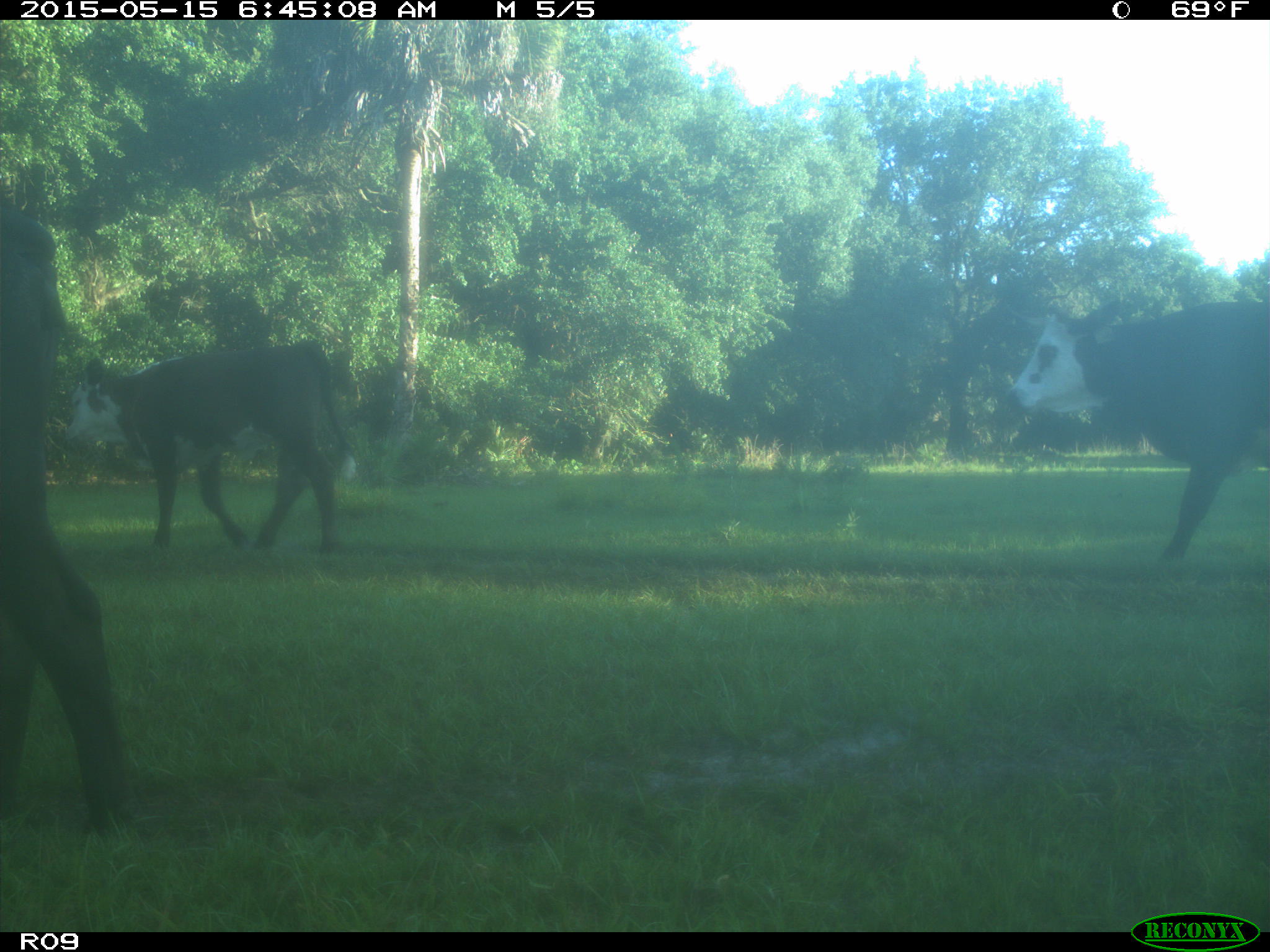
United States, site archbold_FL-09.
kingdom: Animalia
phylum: Chordata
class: Mammalia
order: Artiodactyla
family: Bovidae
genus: Bos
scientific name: Bos taurus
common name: domestic cow